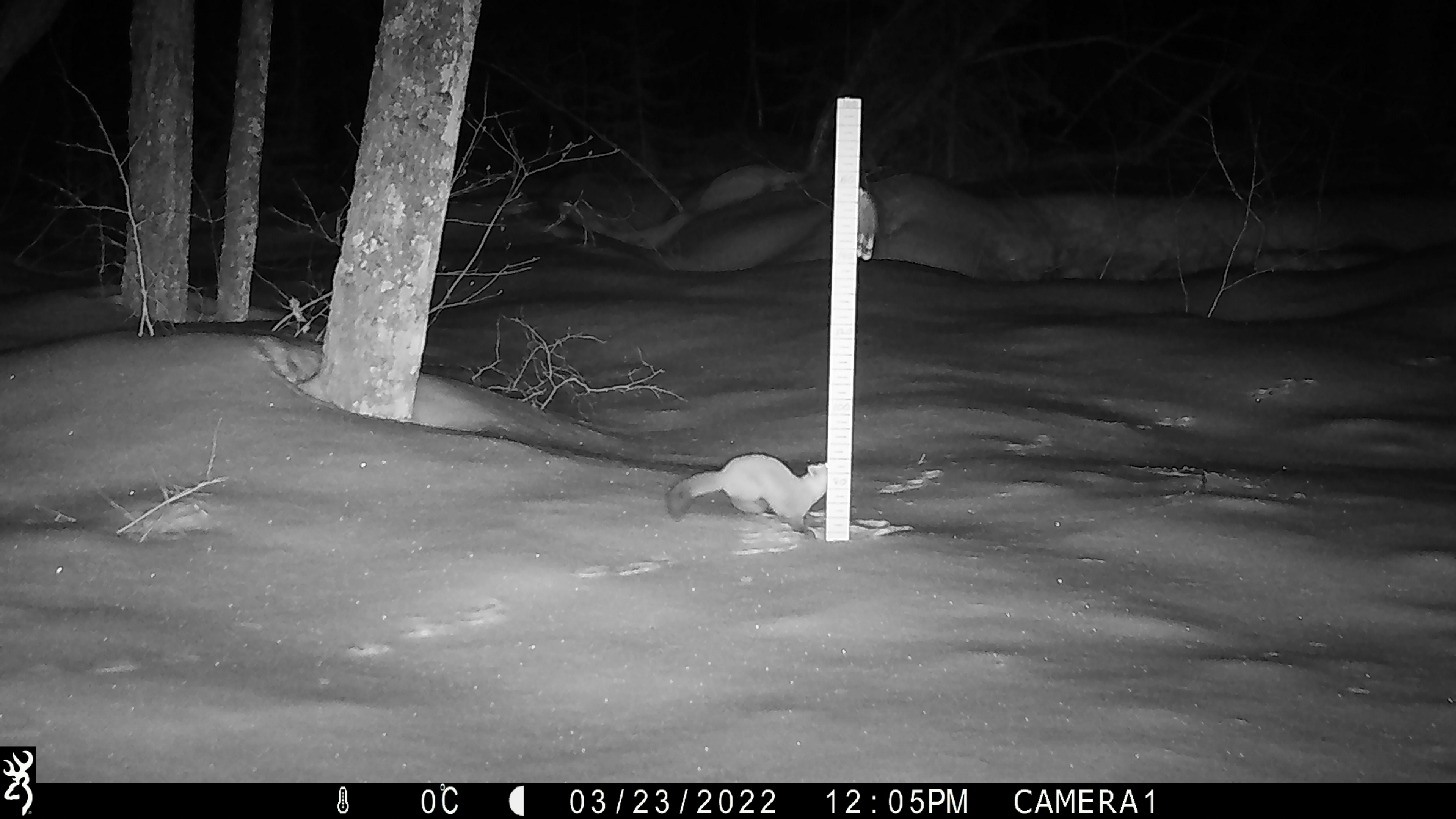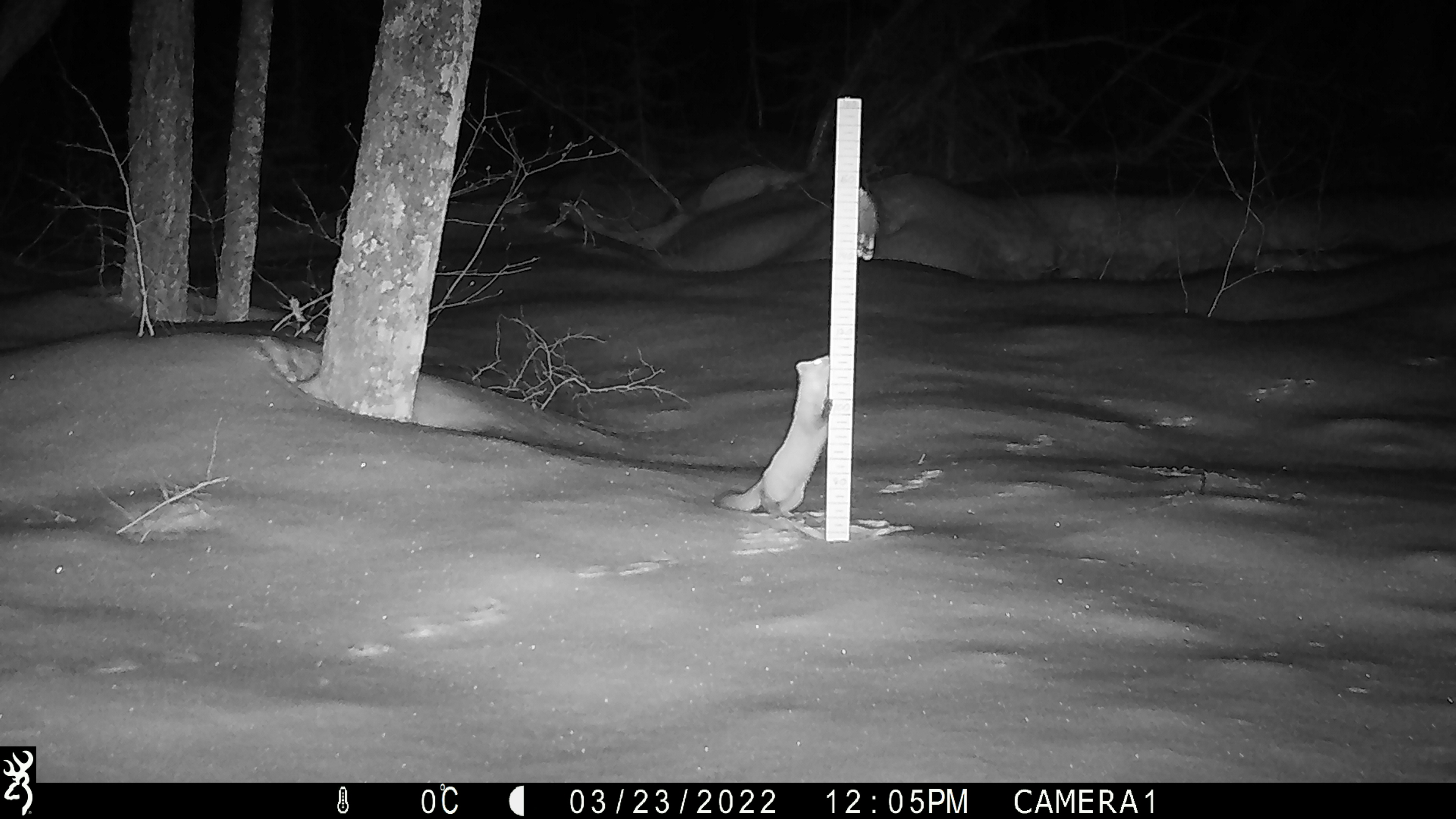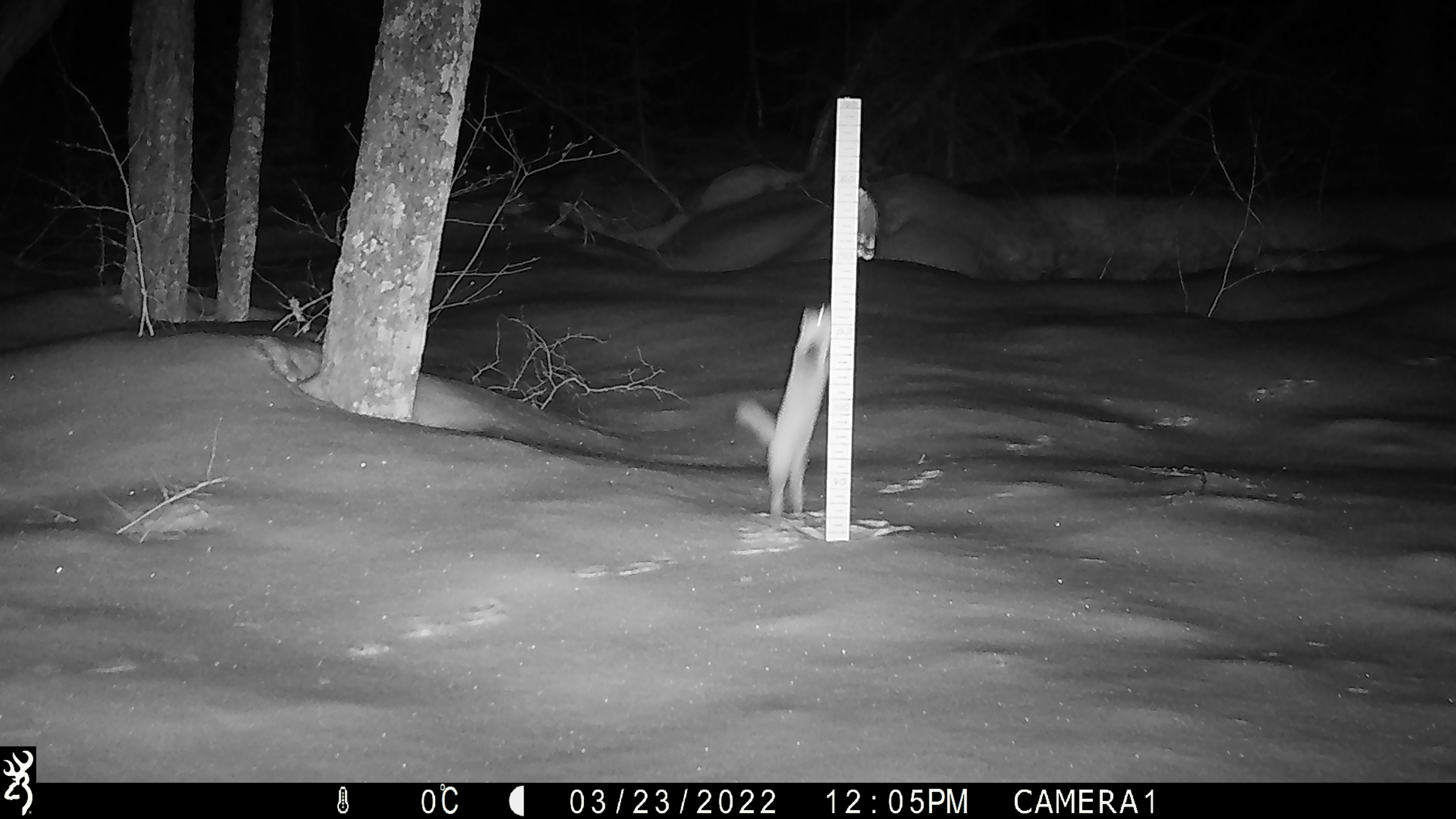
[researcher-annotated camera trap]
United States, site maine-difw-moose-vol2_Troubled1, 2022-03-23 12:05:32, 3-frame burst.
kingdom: Animalia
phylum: Chordata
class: Mammalia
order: Carnivora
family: Mustelidae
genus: Martes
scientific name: Martes americana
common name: american marten